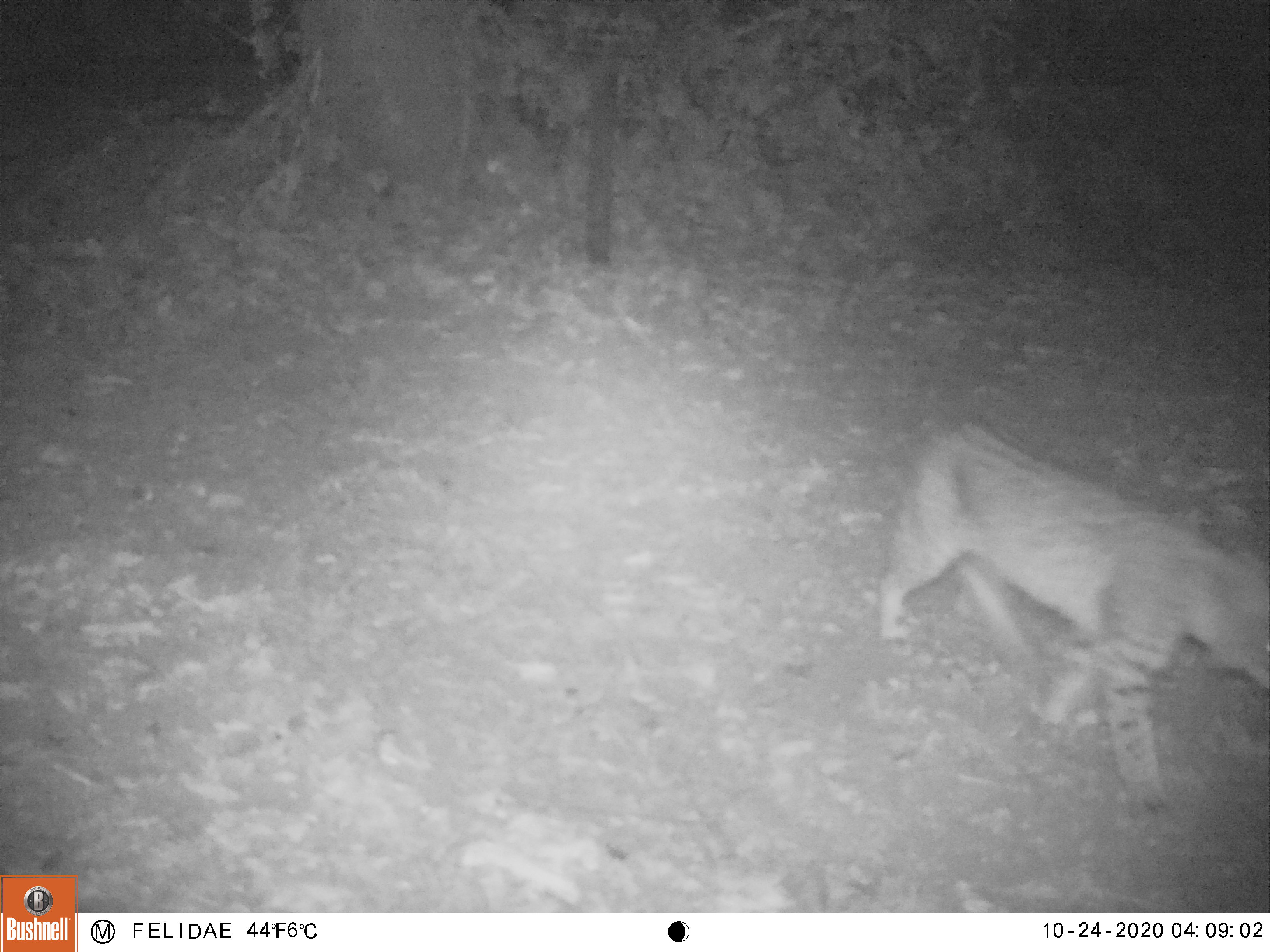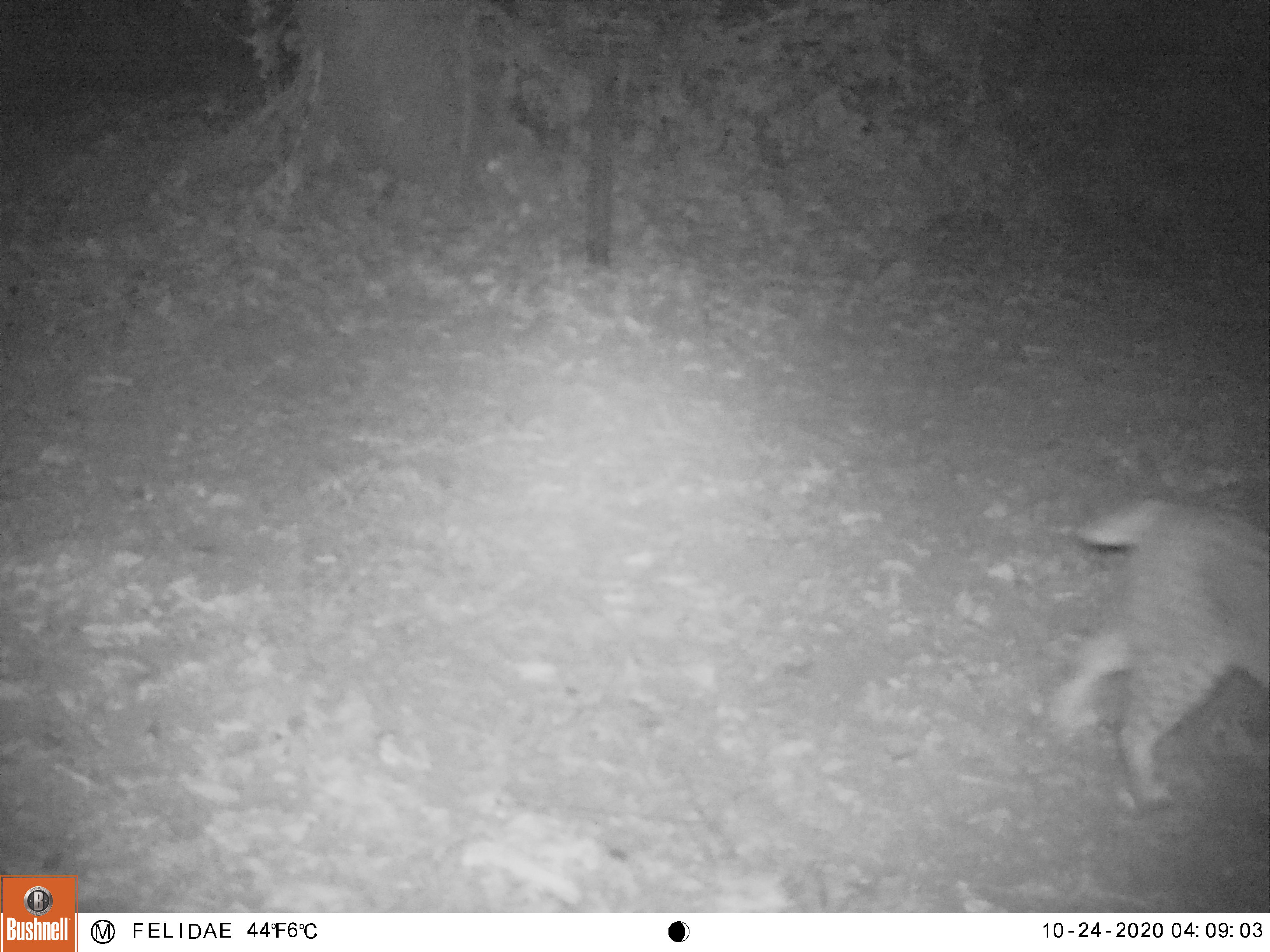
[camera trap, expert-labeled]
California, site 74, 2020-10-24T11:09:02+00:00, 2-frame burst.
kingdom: Animalia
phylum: Chordata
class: Mammalia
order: Carnivora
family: Felidae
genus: Lynx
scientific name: Lynx rufus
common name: bobcat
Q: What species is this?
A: Bobcat (Lynx rufus).